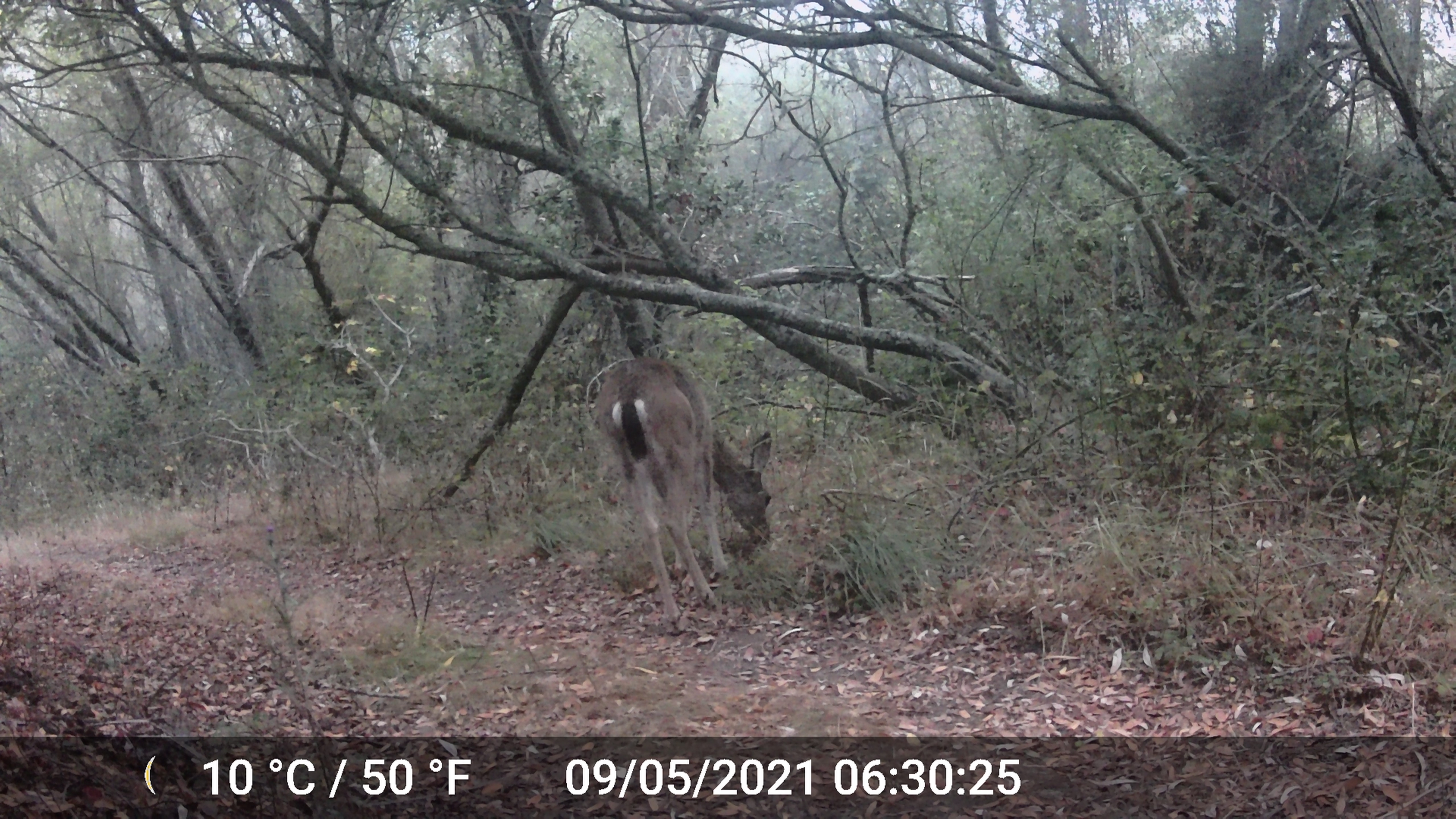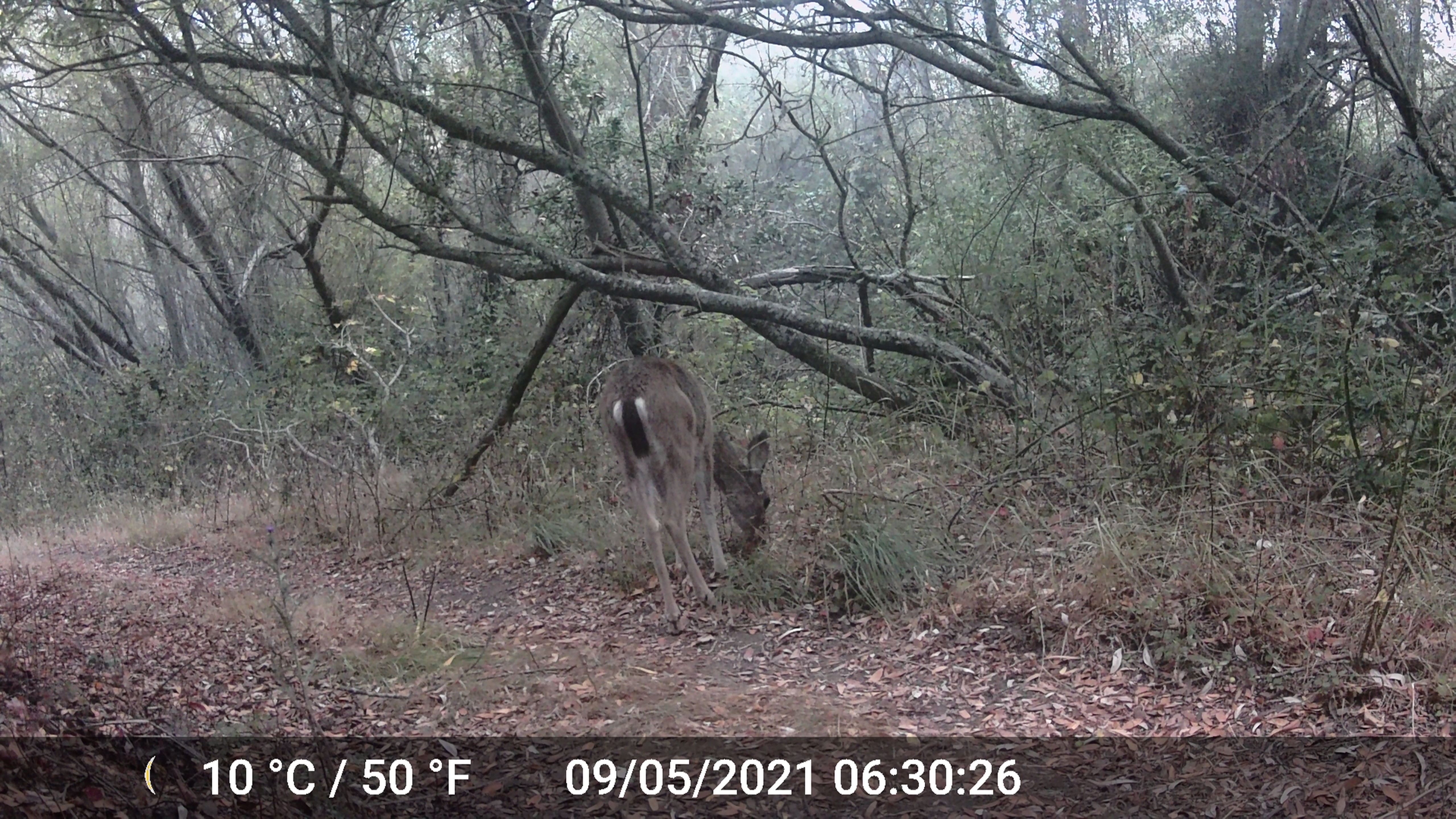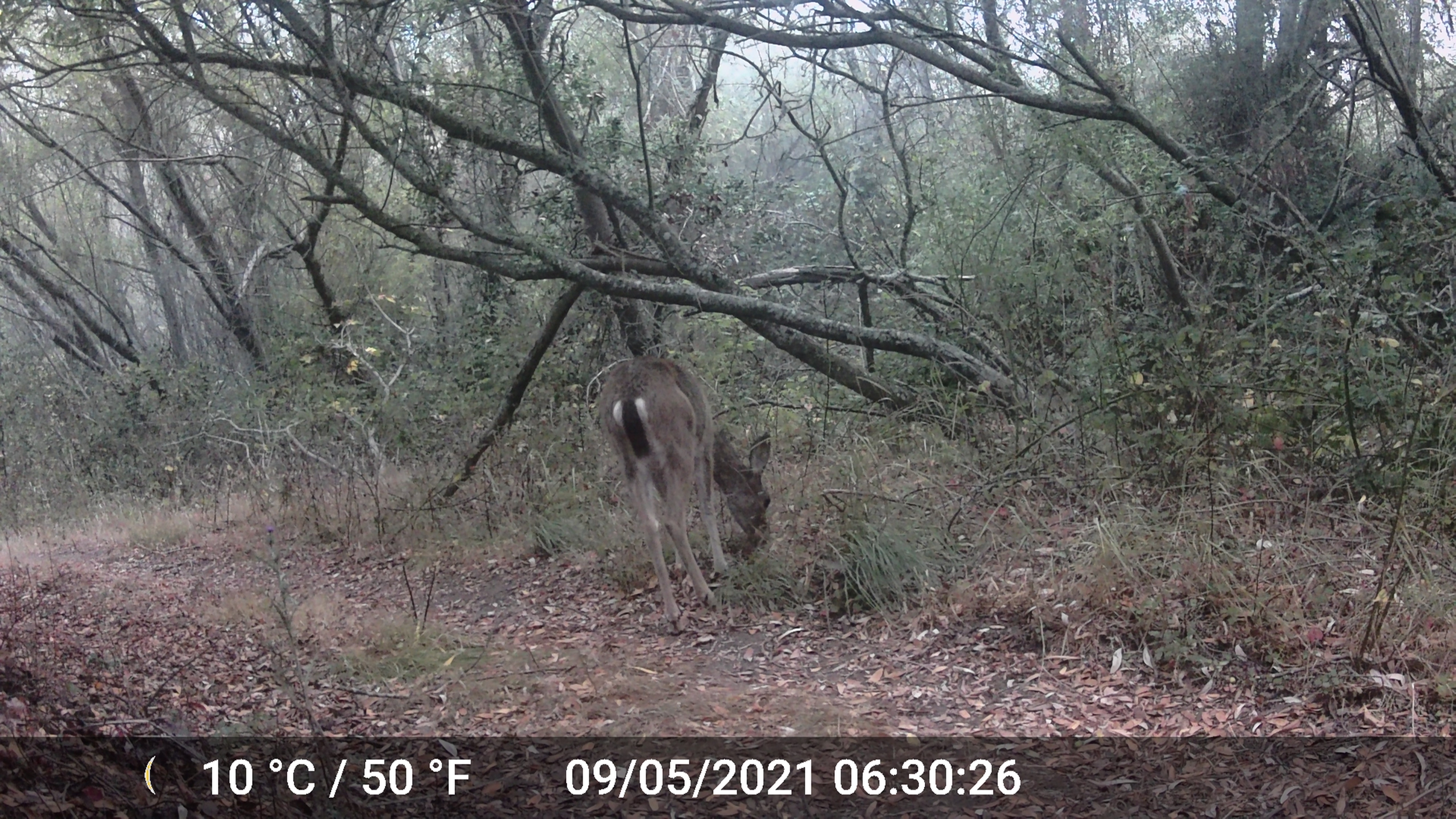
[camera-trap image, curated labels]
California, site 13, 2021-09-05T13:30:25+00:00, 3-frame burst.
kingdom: Animalia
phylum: Chordata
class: Mammalia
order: Artiodactyla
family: Cervidae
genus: Odocoileus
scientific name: Odocoileus hemionus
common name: mule deer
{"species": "mule deer (Odocoileus hemionus)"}